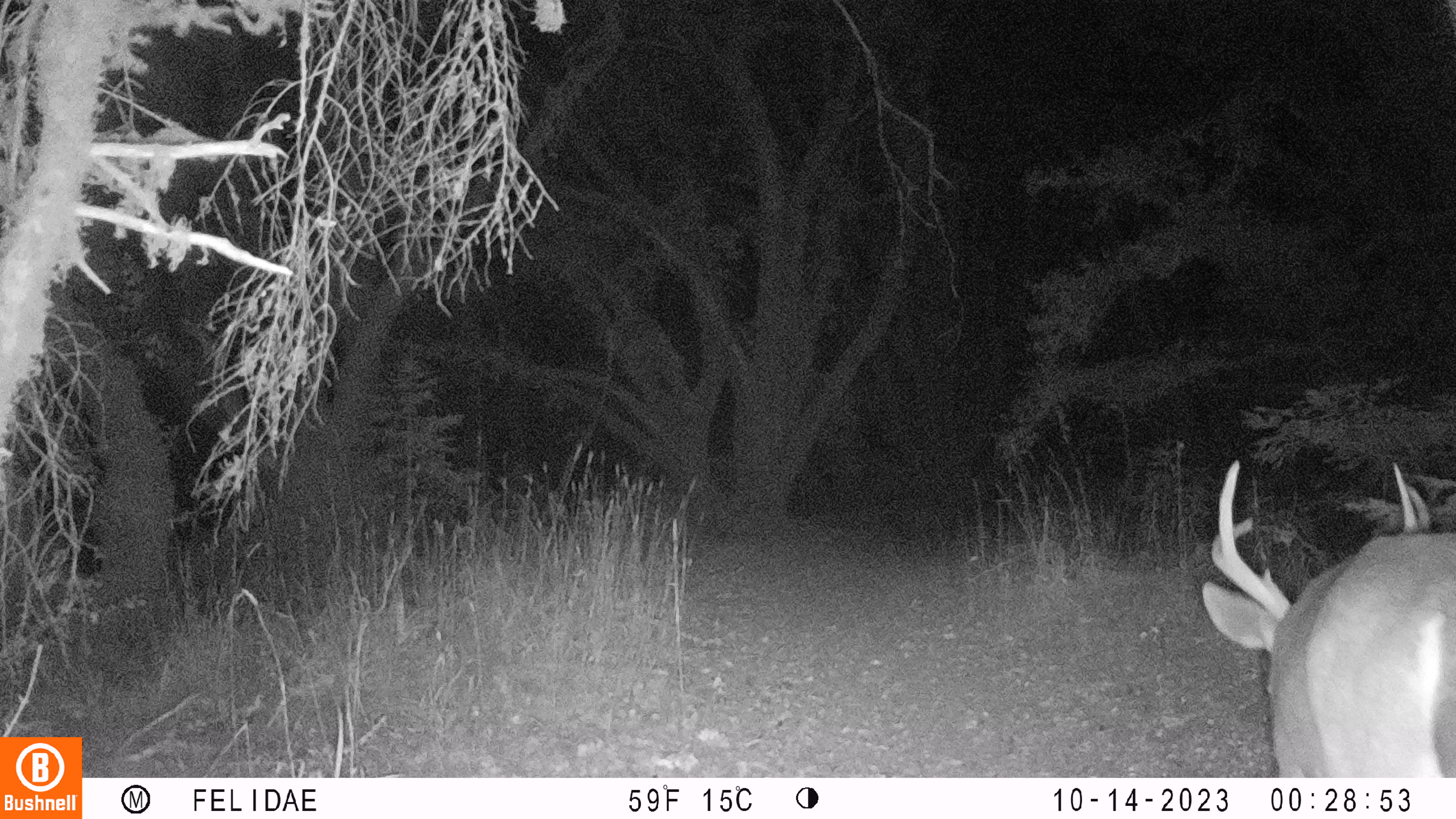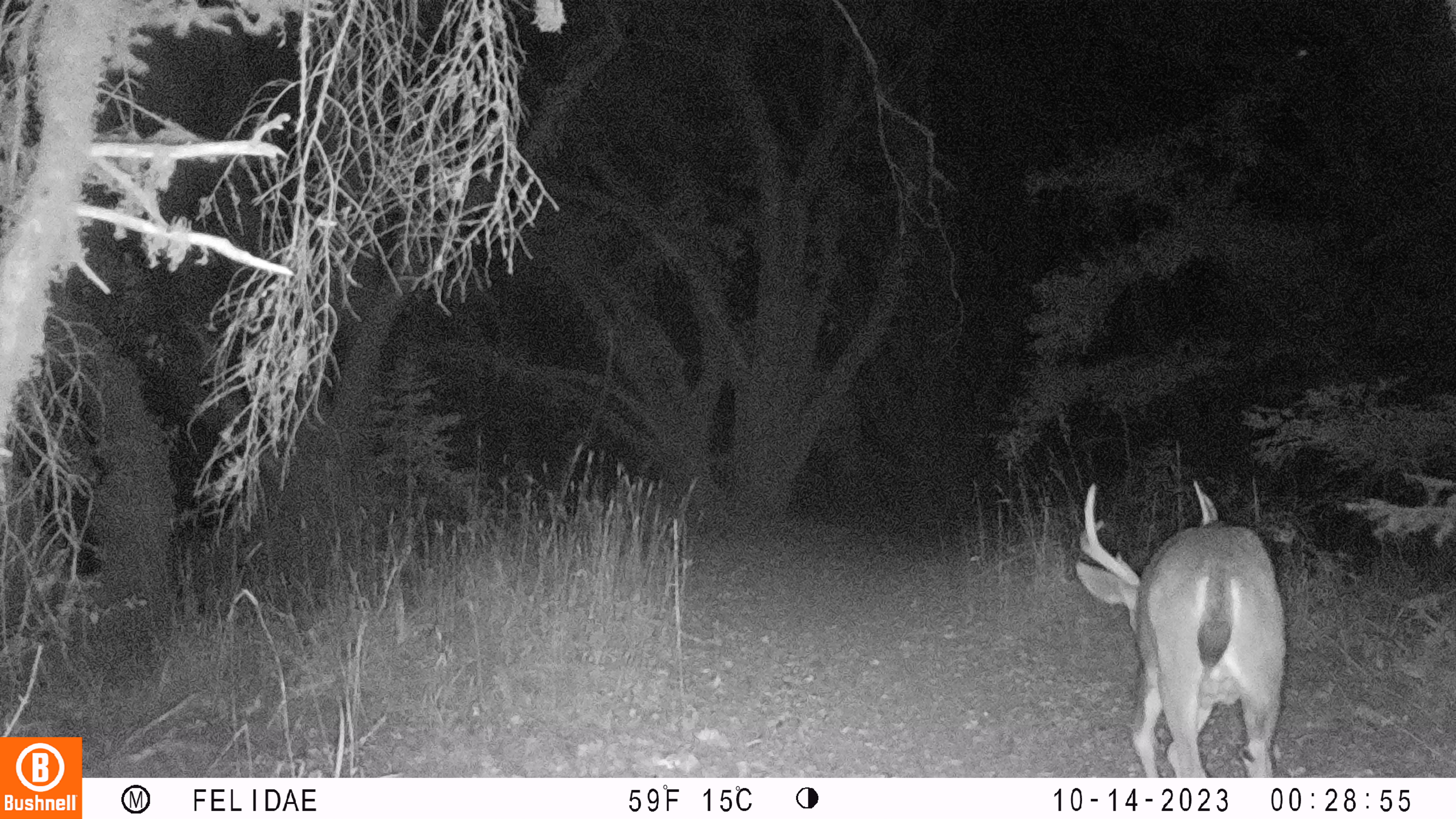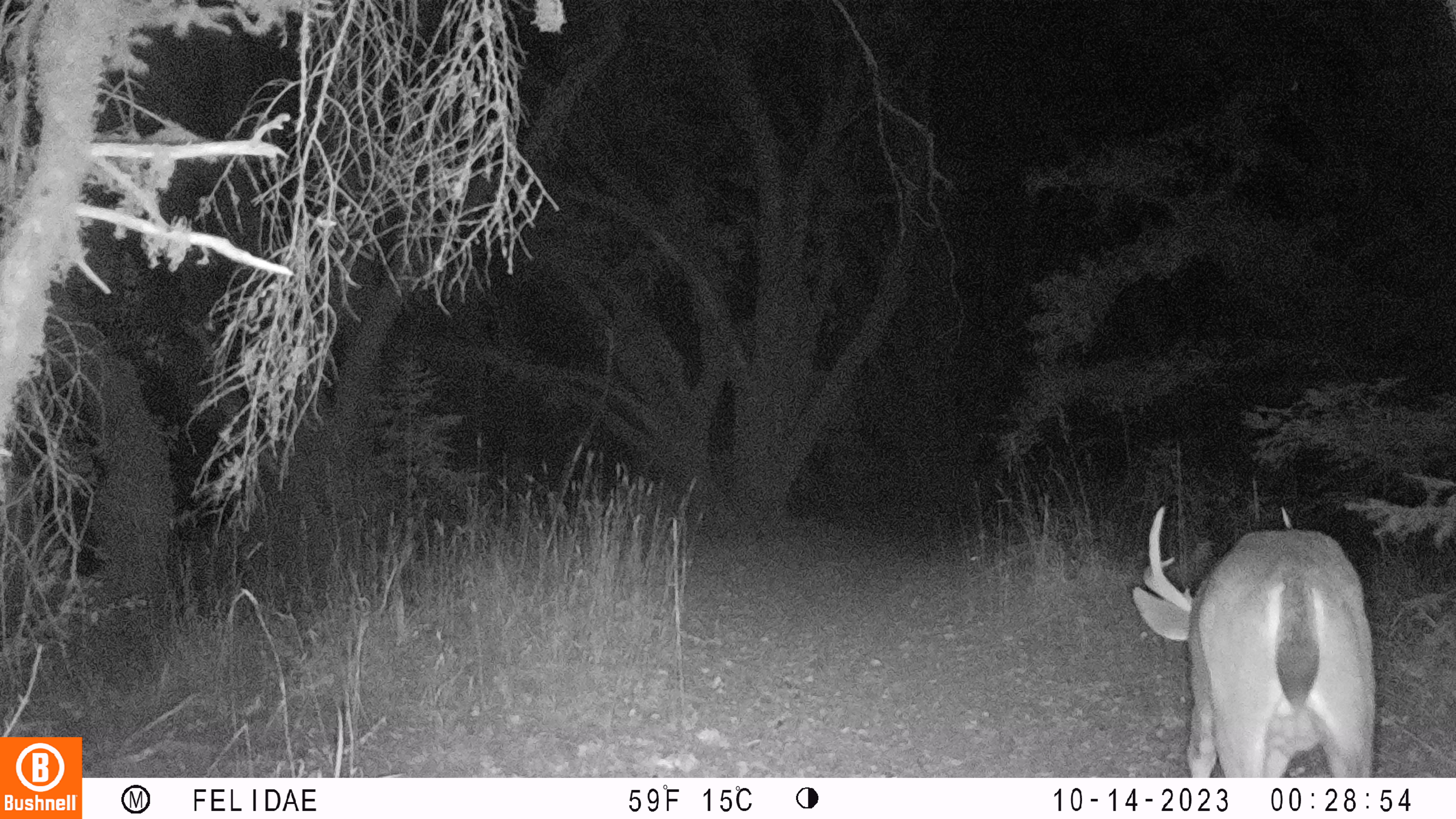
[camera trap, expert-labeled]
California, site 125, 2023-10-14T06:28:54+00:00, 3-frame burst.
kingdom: Animalia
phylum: Chordata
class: Mammalia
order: Artiodactyla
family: Cervidae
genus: Odocoileus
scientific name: Odocoileus hemionus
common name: mule deer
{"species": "mule deer (Odocoileus hemionus)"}